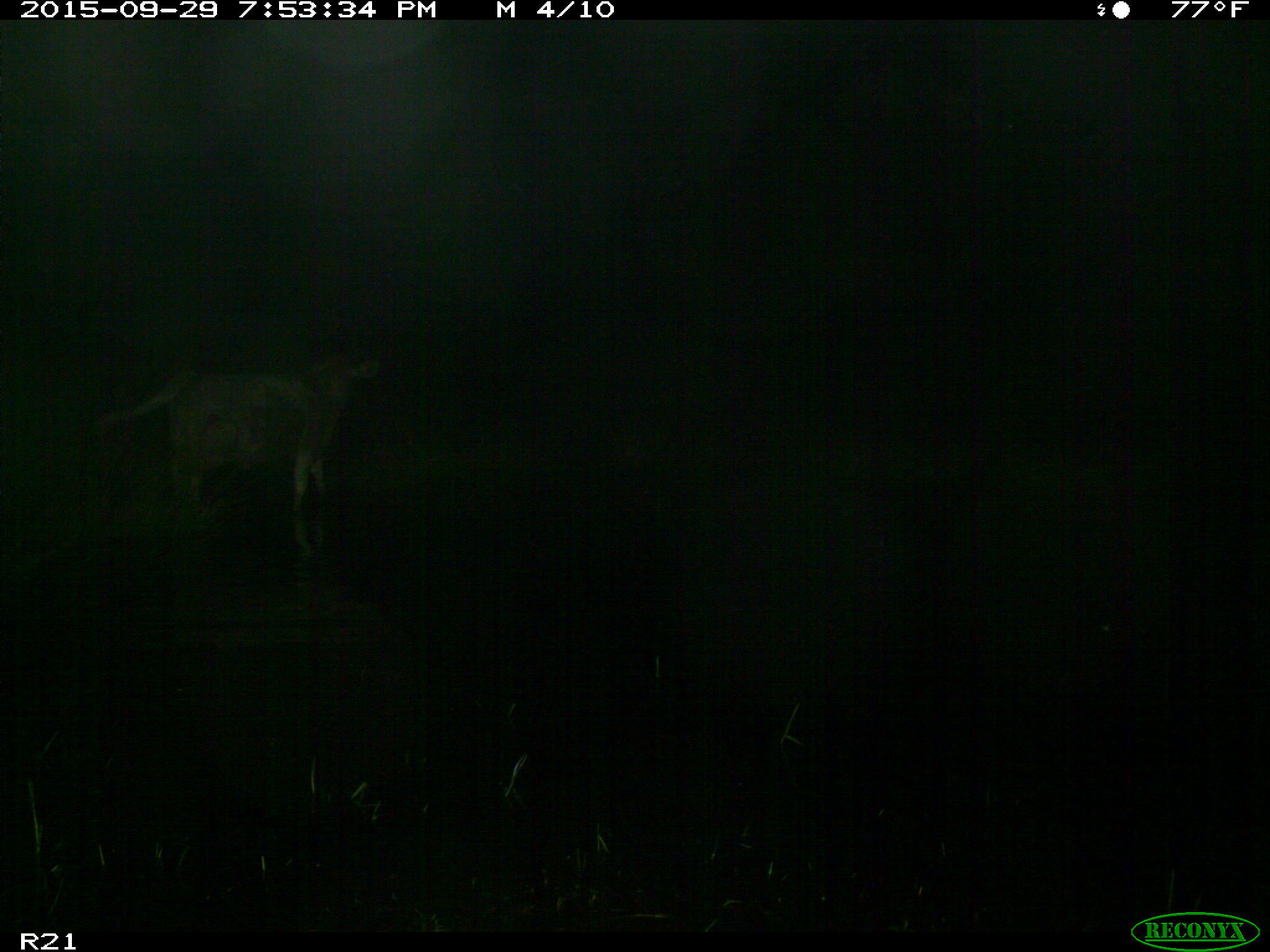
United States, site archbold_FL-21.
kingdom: Animalia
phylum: Chordata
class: Mammalia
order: Artiodactyla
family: Bovidae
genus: Bos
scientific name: Bos taurus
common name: domestic cow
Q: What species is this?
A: Bos taurus (domestic cow).